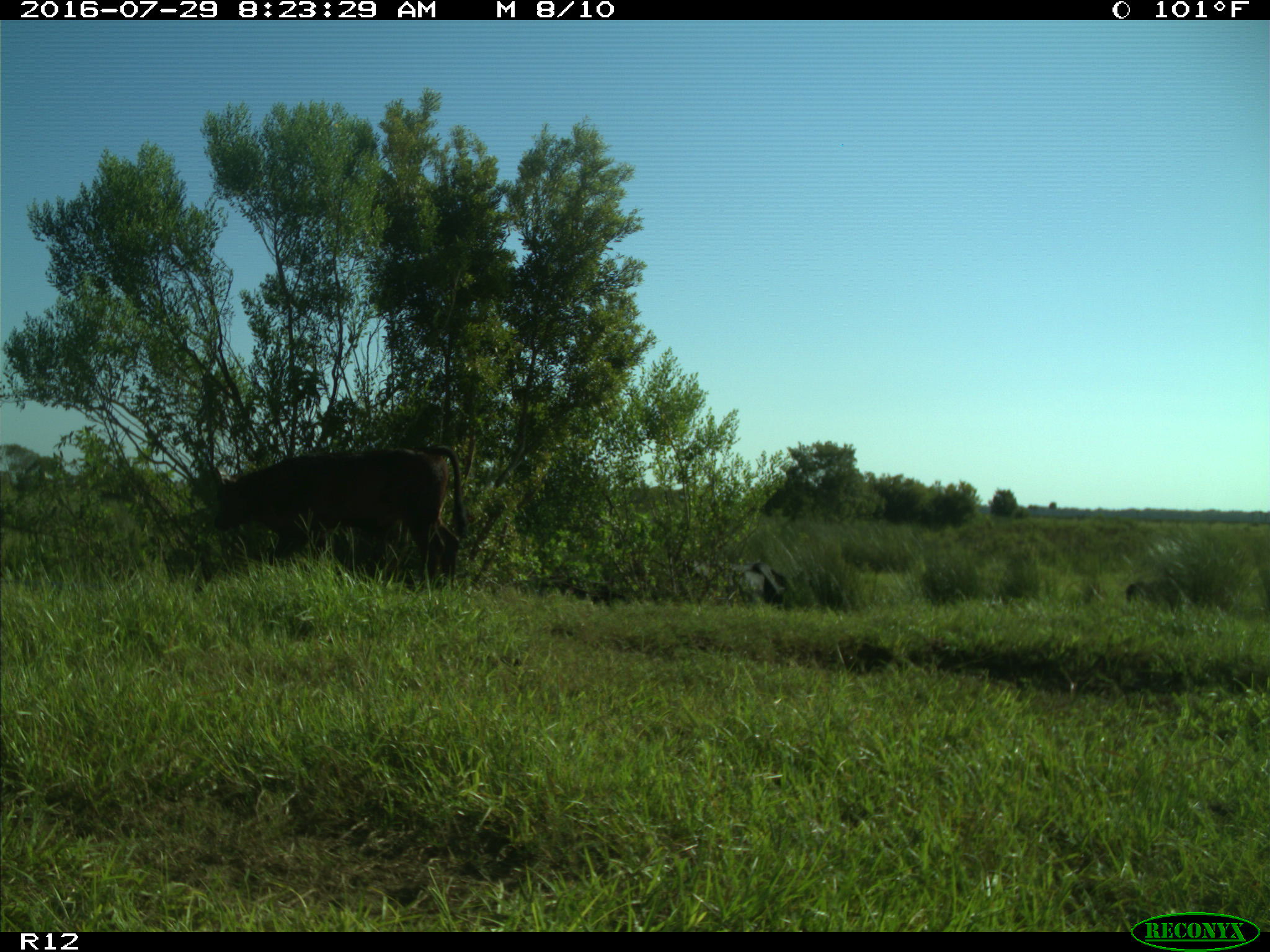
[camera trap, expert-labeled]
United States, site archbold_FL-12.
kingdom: Animalia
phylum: Chordata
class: Mammalia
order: Artiodactyla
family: Bovidae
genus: Bos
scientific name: Bos taurus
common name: domestic cow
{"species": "Bos taurus (domestic cow)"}